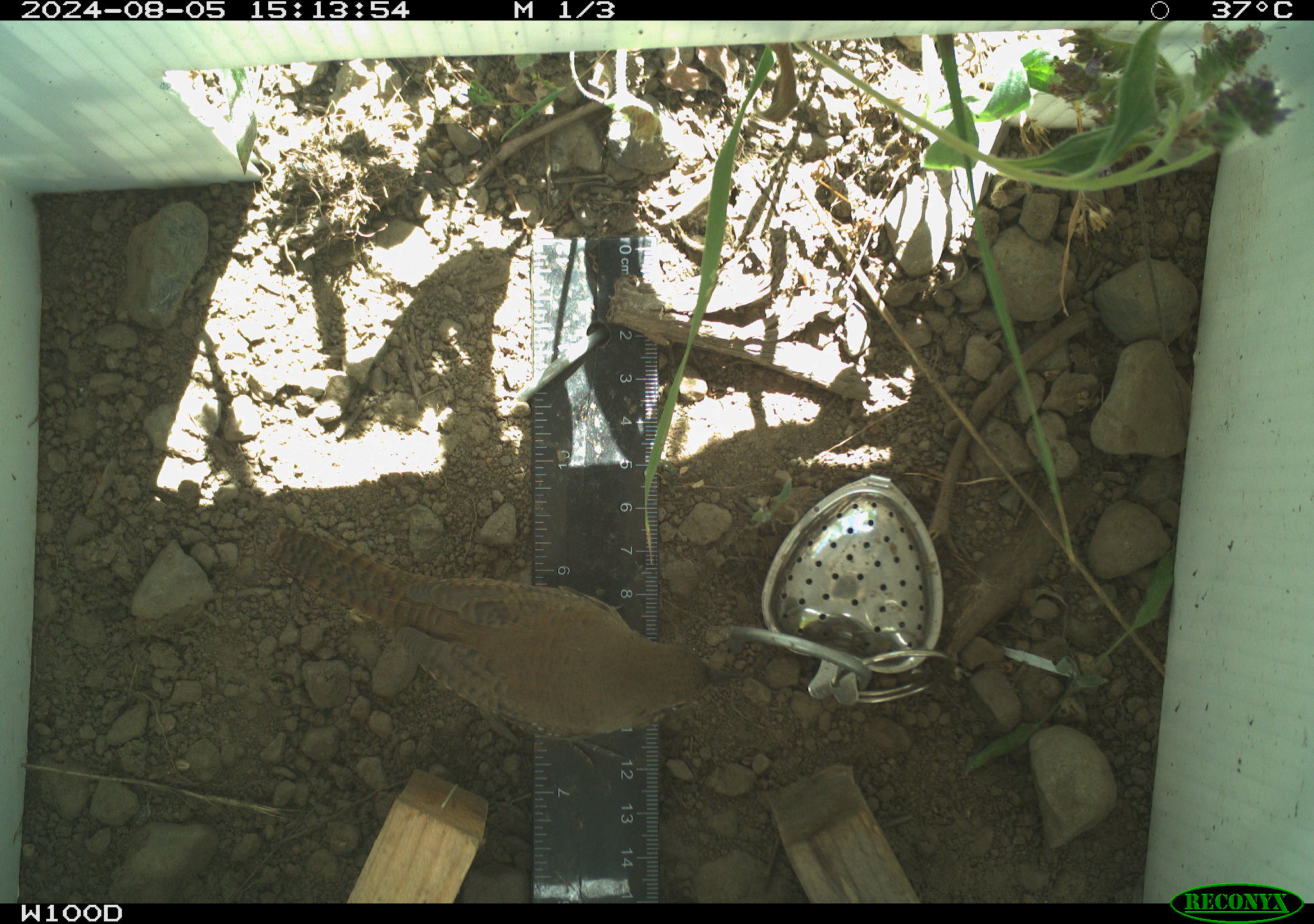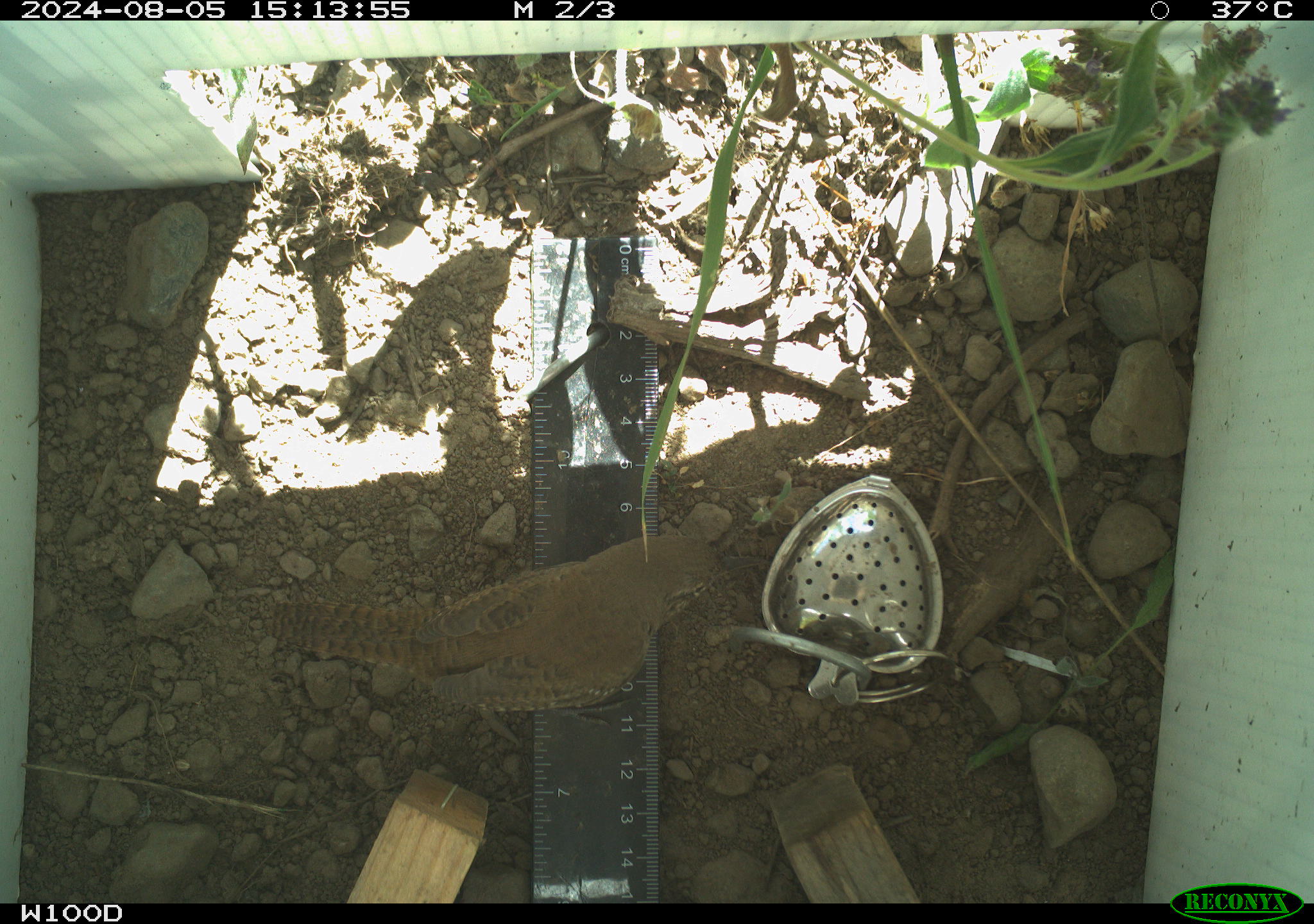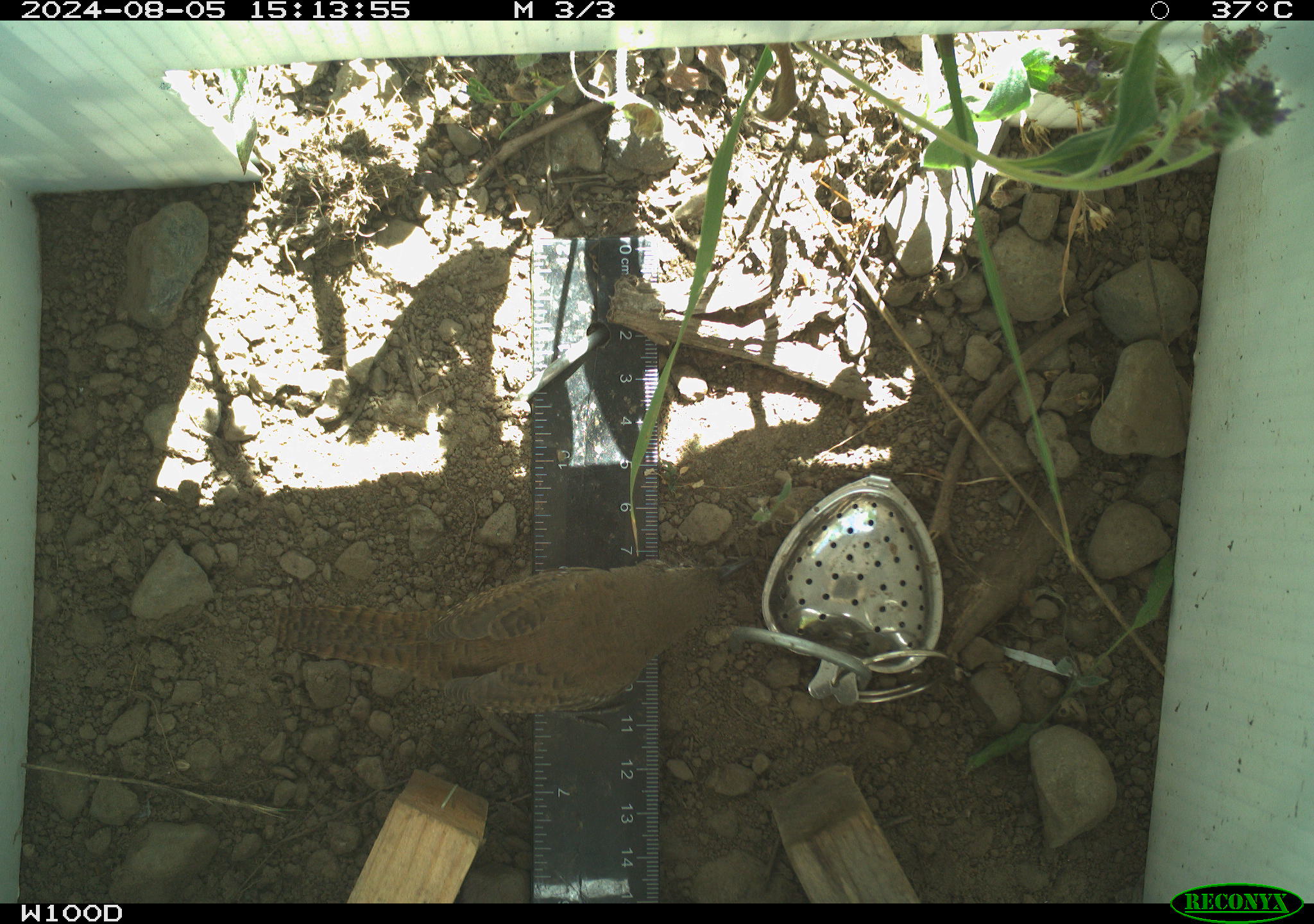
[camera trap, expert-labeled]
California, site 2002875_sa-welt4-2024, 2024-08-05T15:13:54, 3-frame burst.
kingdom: Animalia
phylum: Chordata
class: Aves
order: Passeriformes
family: Troglodytidae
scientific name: Troglodytidae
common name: wren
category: troglodytidae family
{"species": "troglodytidae family (wren) (Troglodytidae)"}